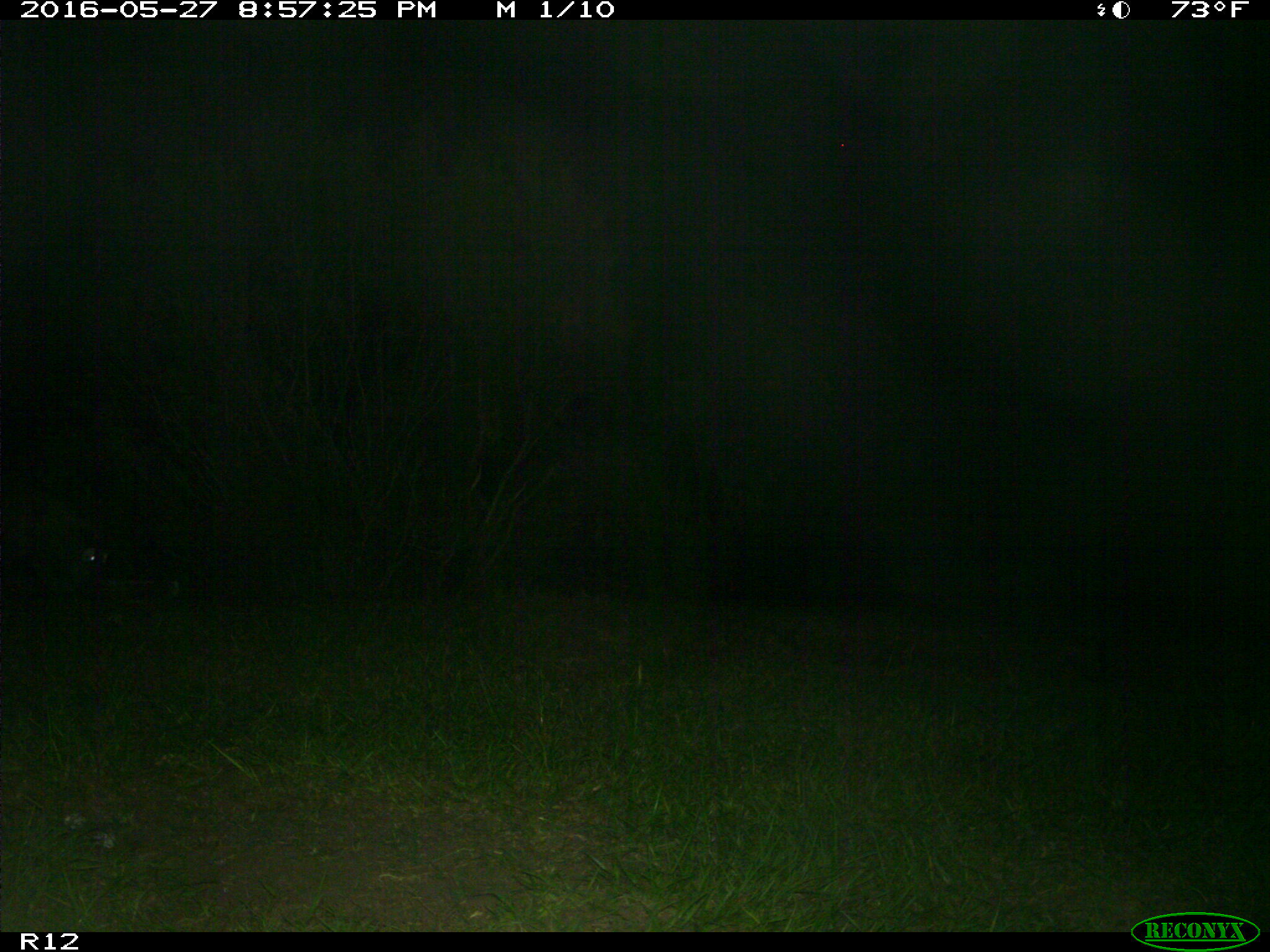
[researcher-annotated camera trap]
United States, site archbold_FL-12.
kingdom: Animalia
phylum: Chordata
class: Mammalia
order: Artiodactyla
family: Suidae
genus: Sus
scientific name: Sus scrofa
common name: wild boar